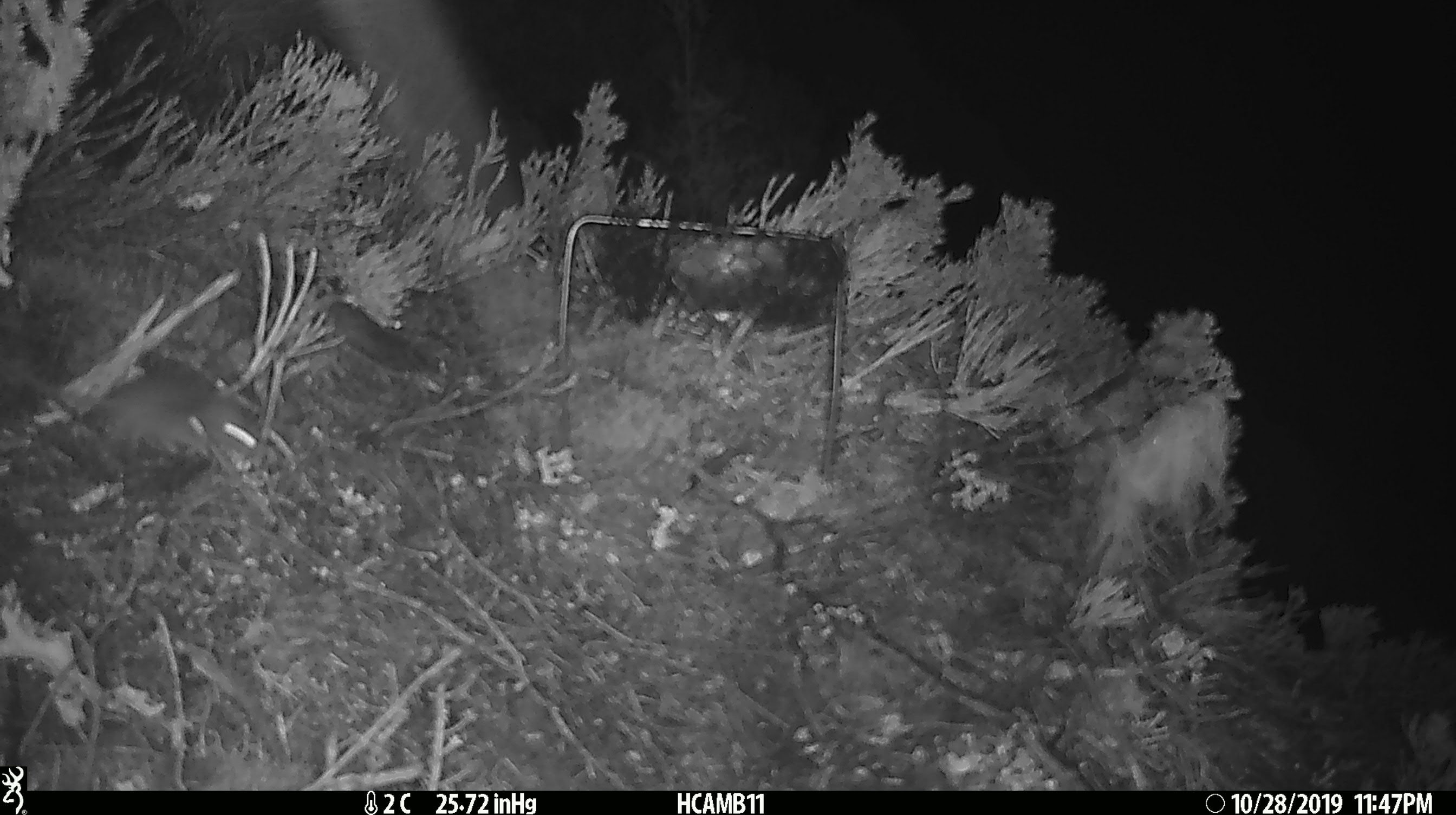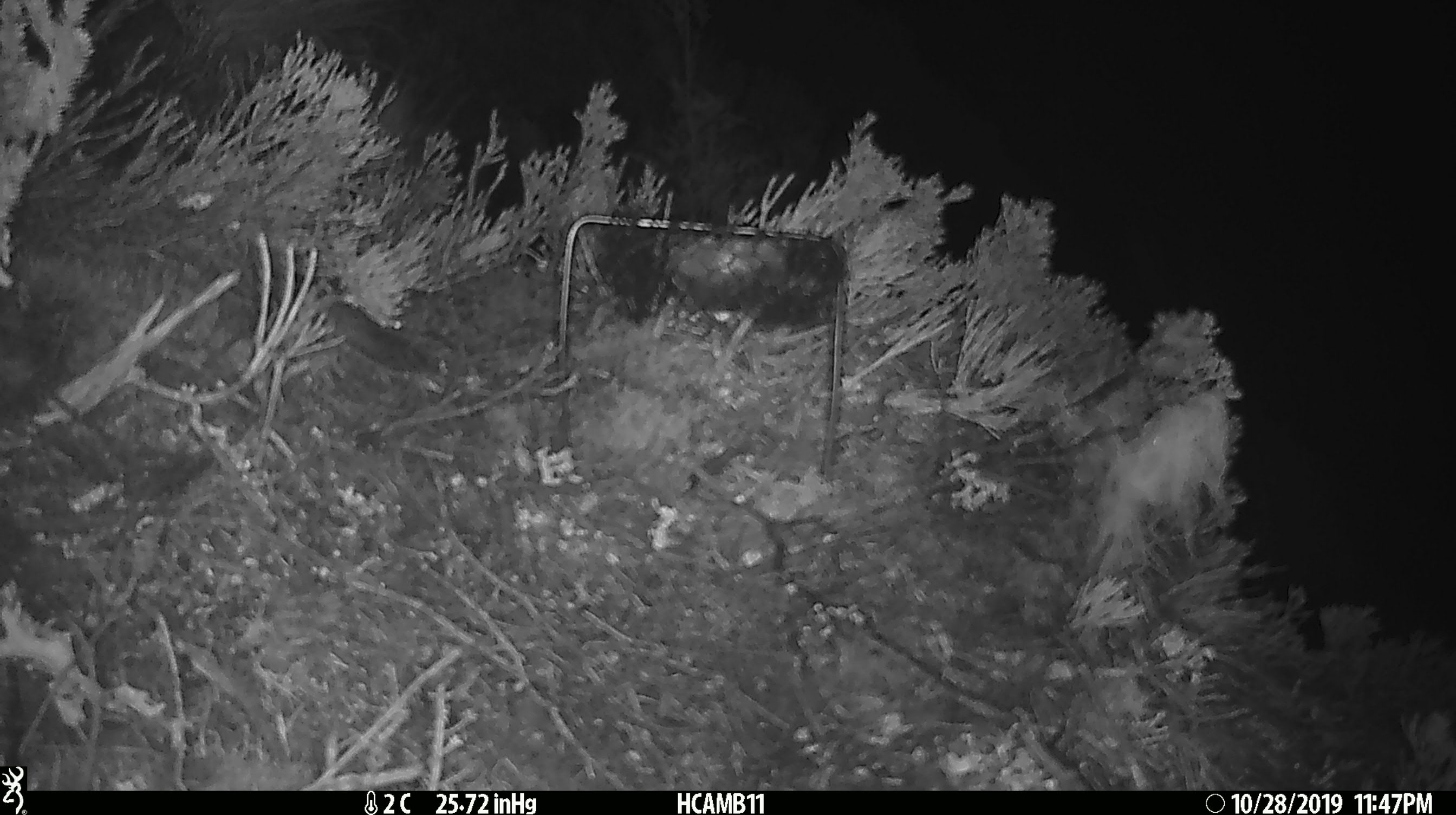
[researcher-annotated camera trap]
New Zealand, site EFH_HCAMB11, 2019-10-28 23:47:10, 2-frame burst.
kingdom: Animalia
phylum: Chordata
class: Mammalia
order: Rodentia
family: Muridae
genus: Mus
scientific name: Mus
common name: mouse